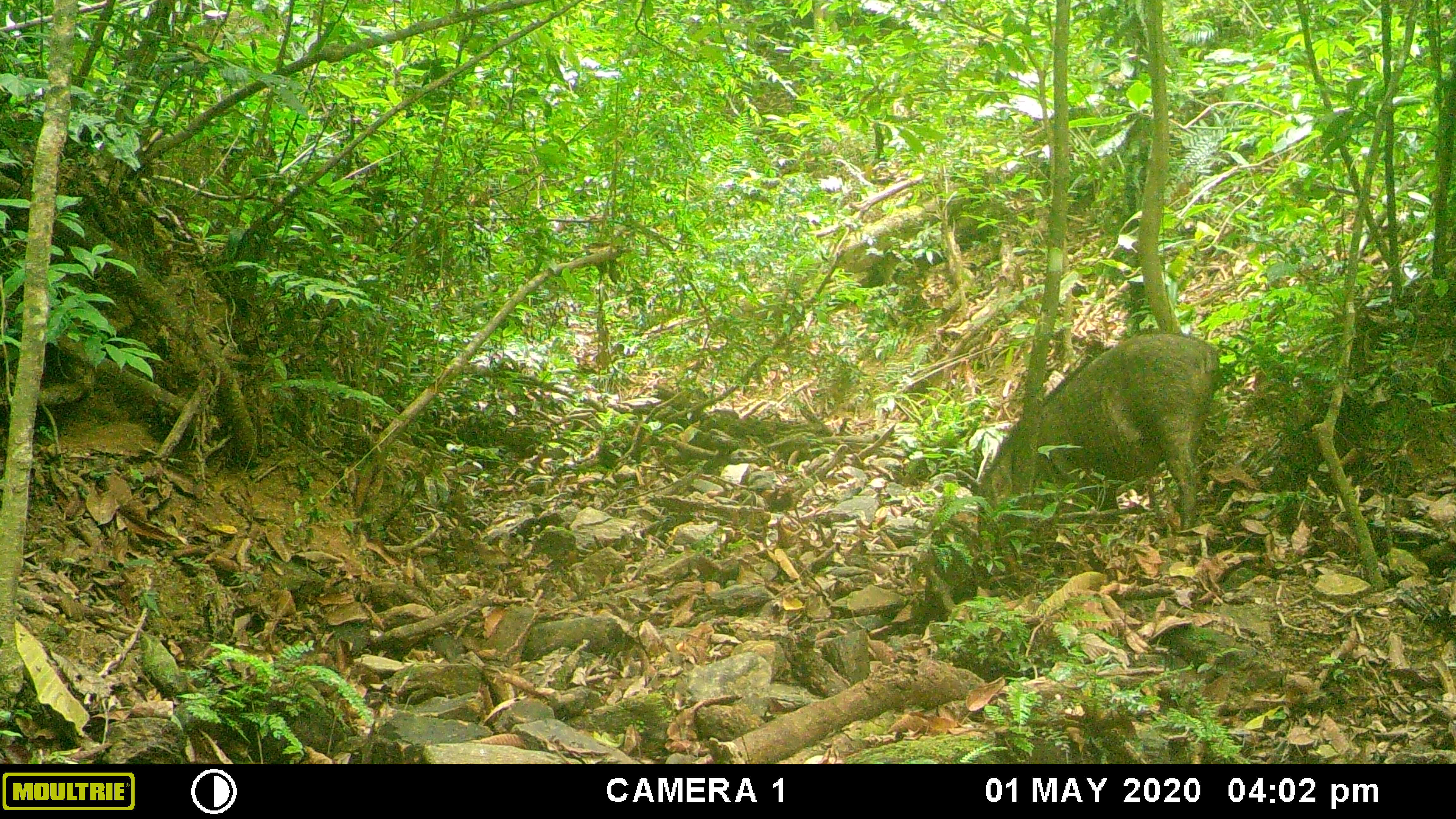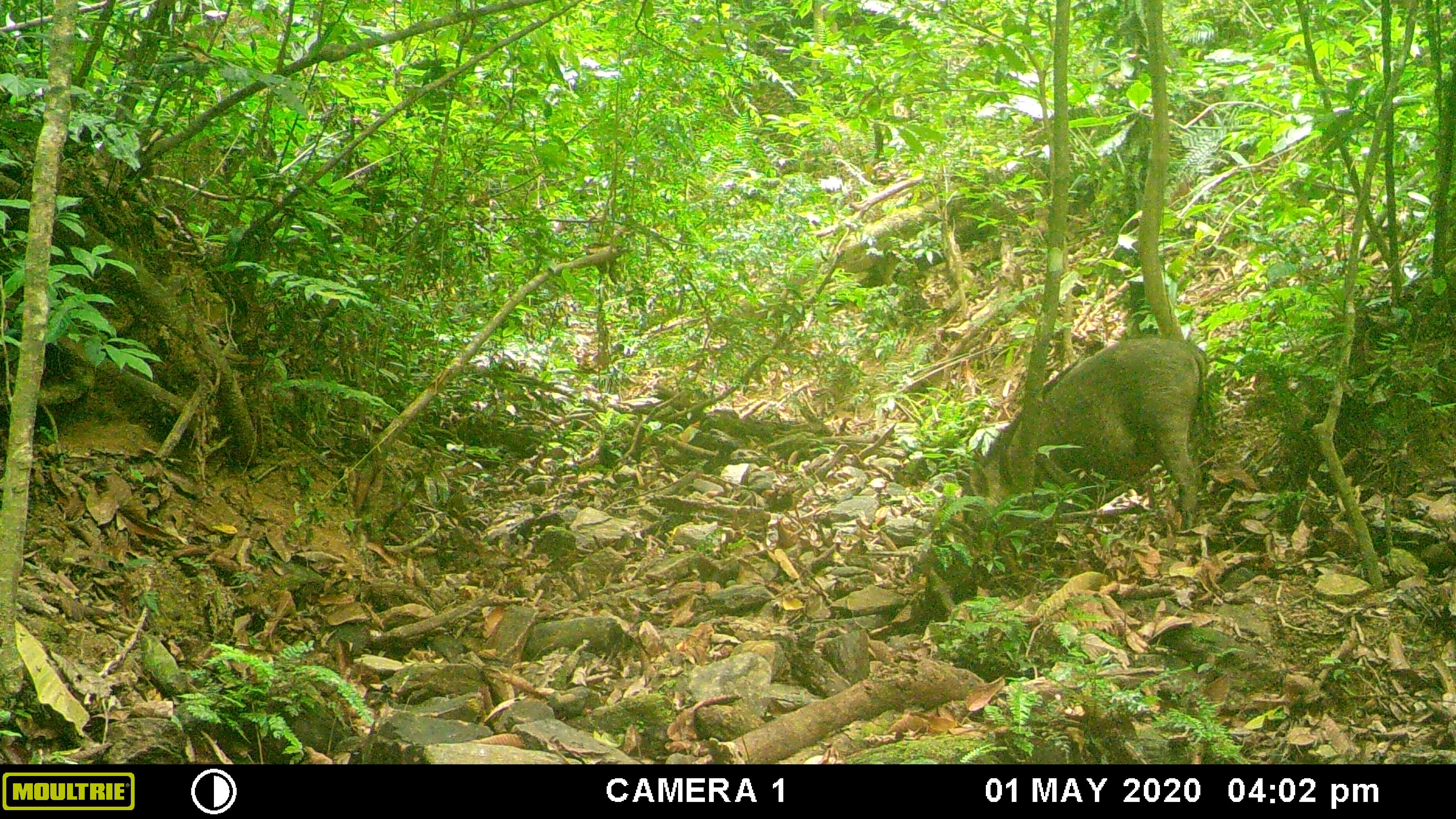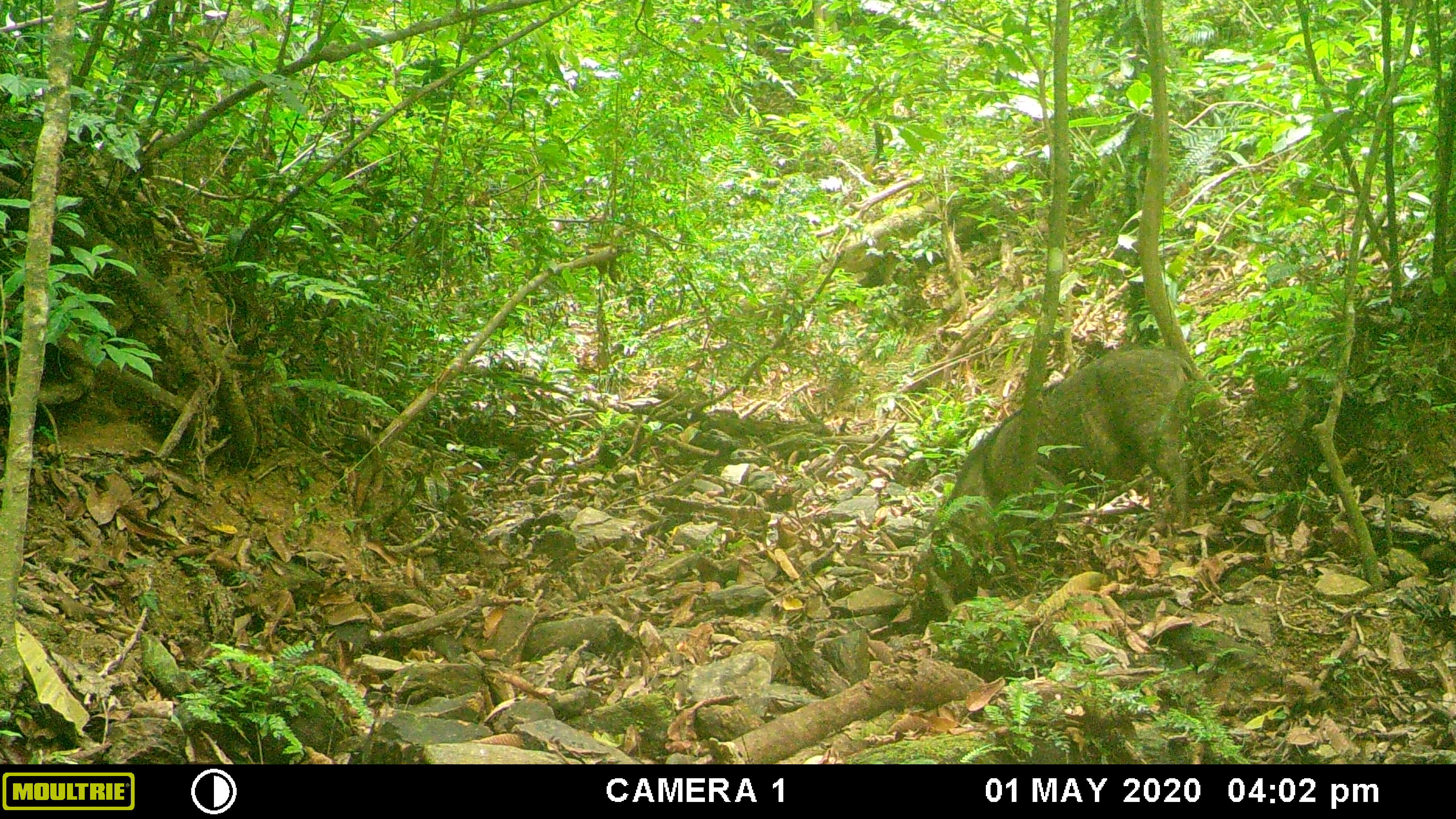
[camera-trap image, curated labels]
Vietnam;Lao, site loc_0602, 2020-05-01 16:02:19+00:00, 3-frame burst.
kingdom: Animalia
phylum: Chordata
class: Mammalia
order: Artiodactyla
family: Suidae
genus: Sus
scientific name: Sus scrofa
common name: eurasian wild pig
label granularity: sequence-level